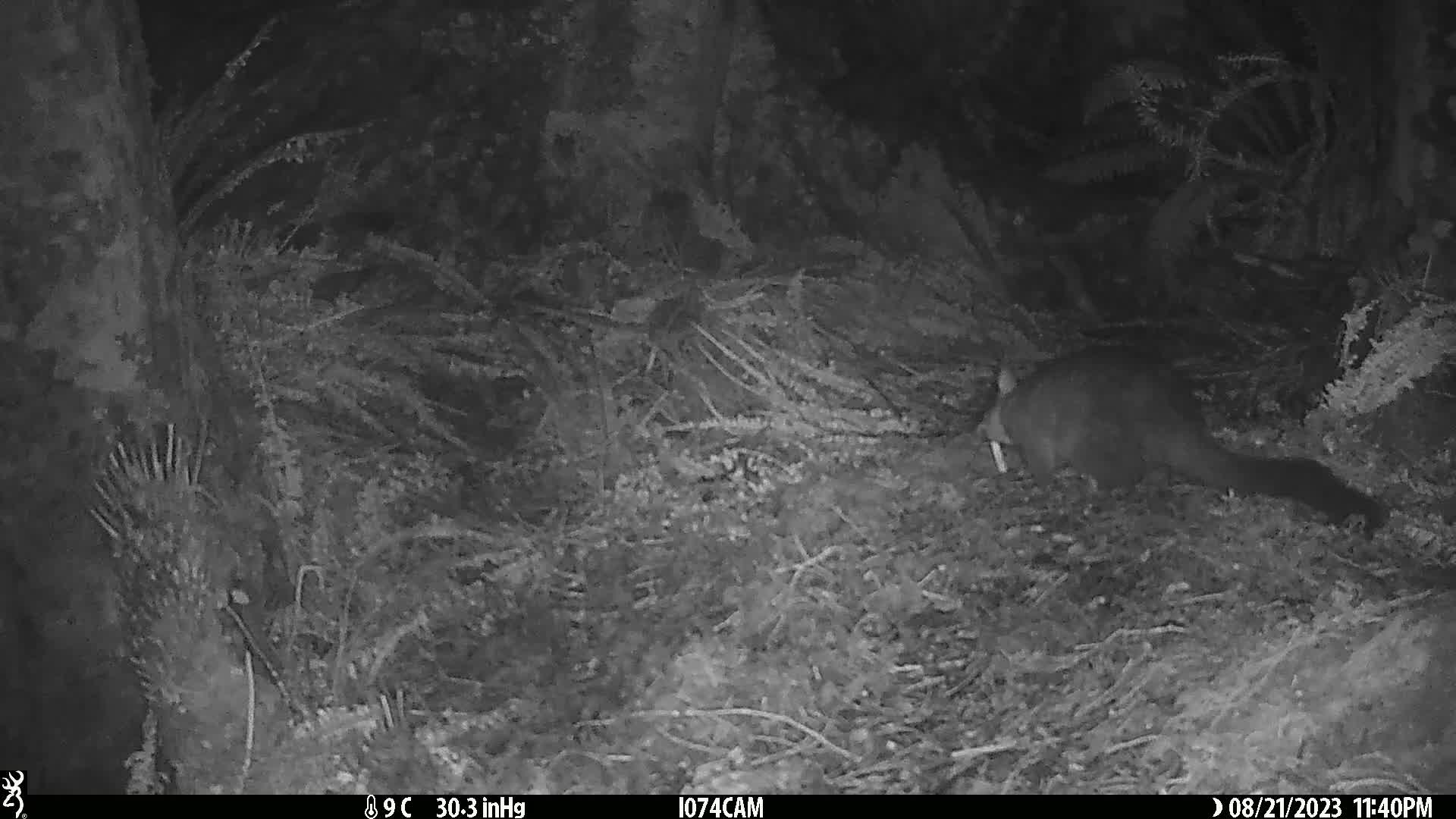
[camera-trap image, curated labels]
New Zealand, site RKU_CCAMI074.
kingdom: Animalia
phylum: Chordata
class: Mammalia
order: Diprotodontia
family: Phalangeridae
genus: Trichosurus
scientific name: Trichosurus vulpecula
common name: common brushtail possum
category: possum